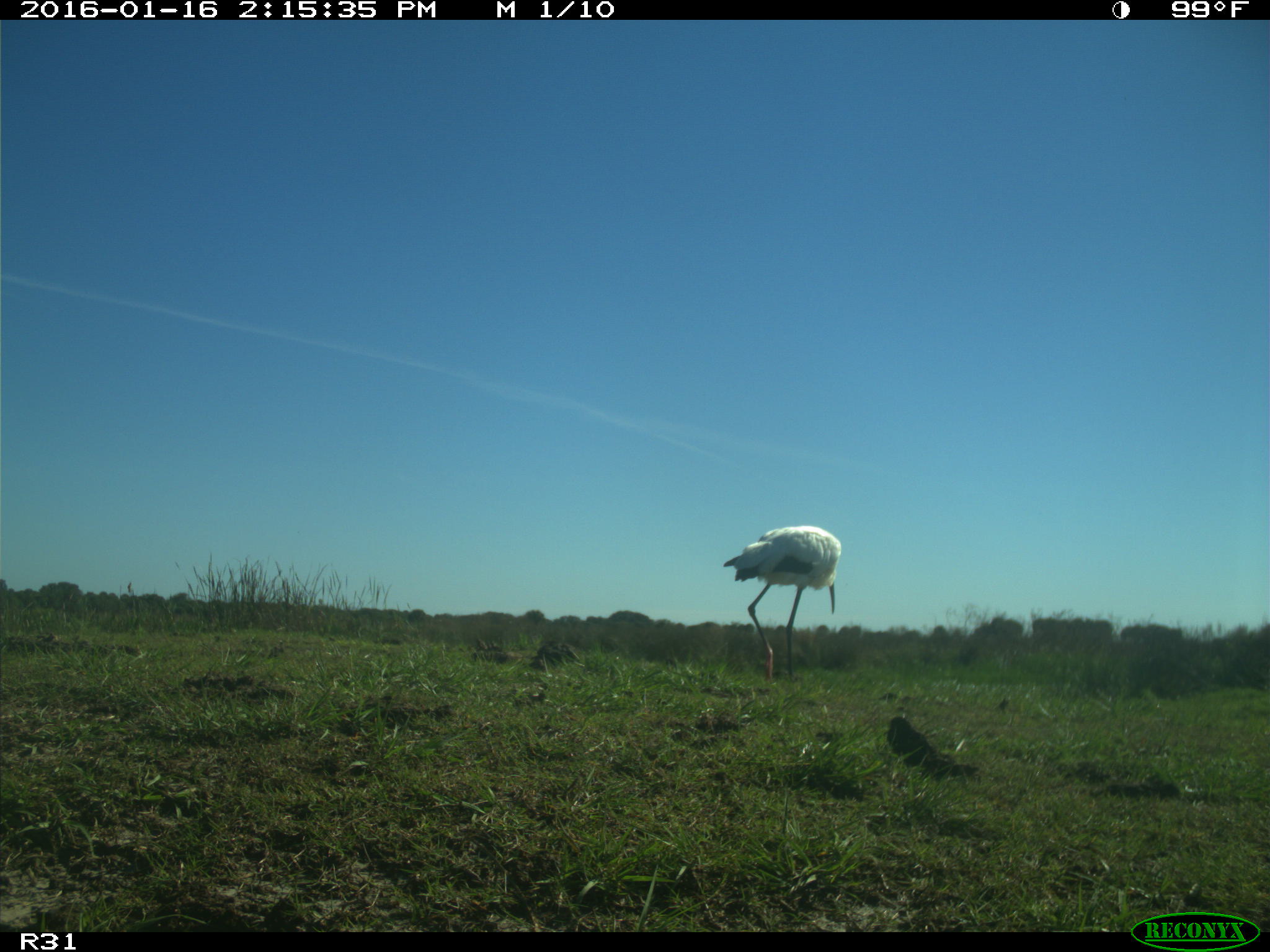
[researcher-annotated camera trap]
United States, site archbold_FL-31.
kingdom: Animalia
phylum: Chordata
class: Aves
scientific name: Aves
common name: birds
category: unidentified bird